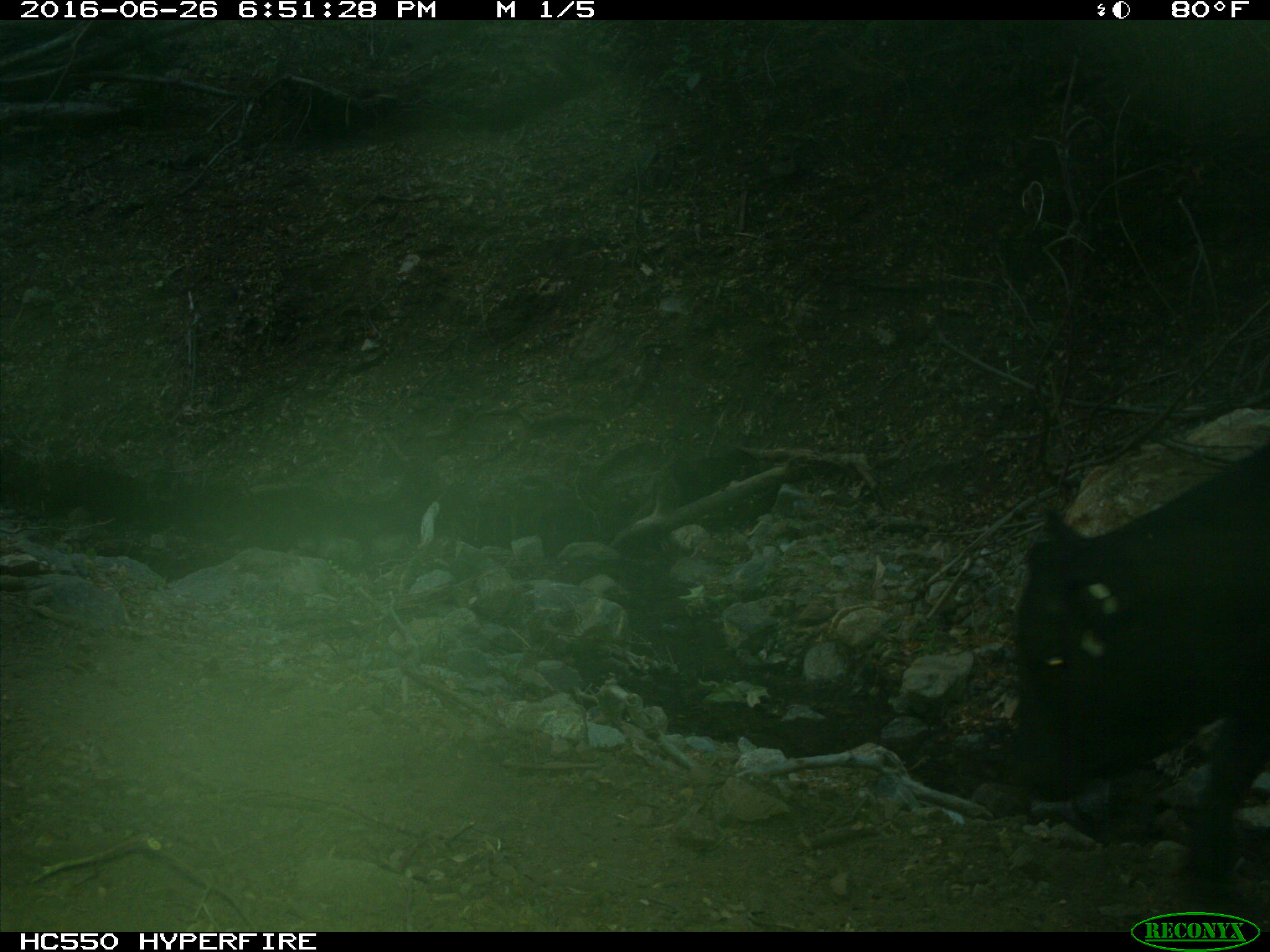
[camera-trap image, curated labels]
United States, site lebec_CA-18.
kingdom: Animalia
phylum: Chordata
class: Mammalia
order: Artiodactyla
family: Bovidae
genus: Bos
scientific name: Bos taurus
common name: domestic cow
Bos taurus (domestic cow).